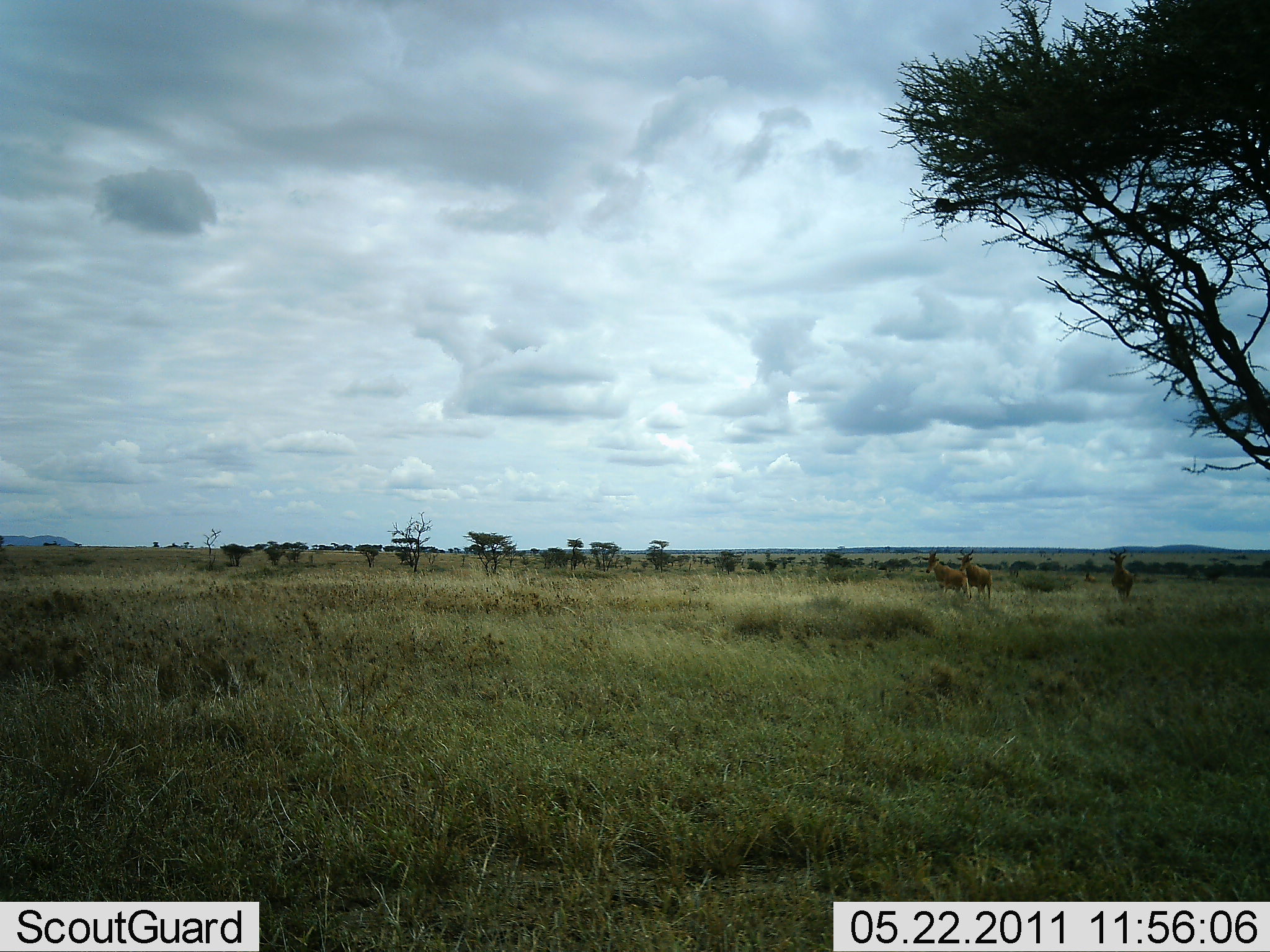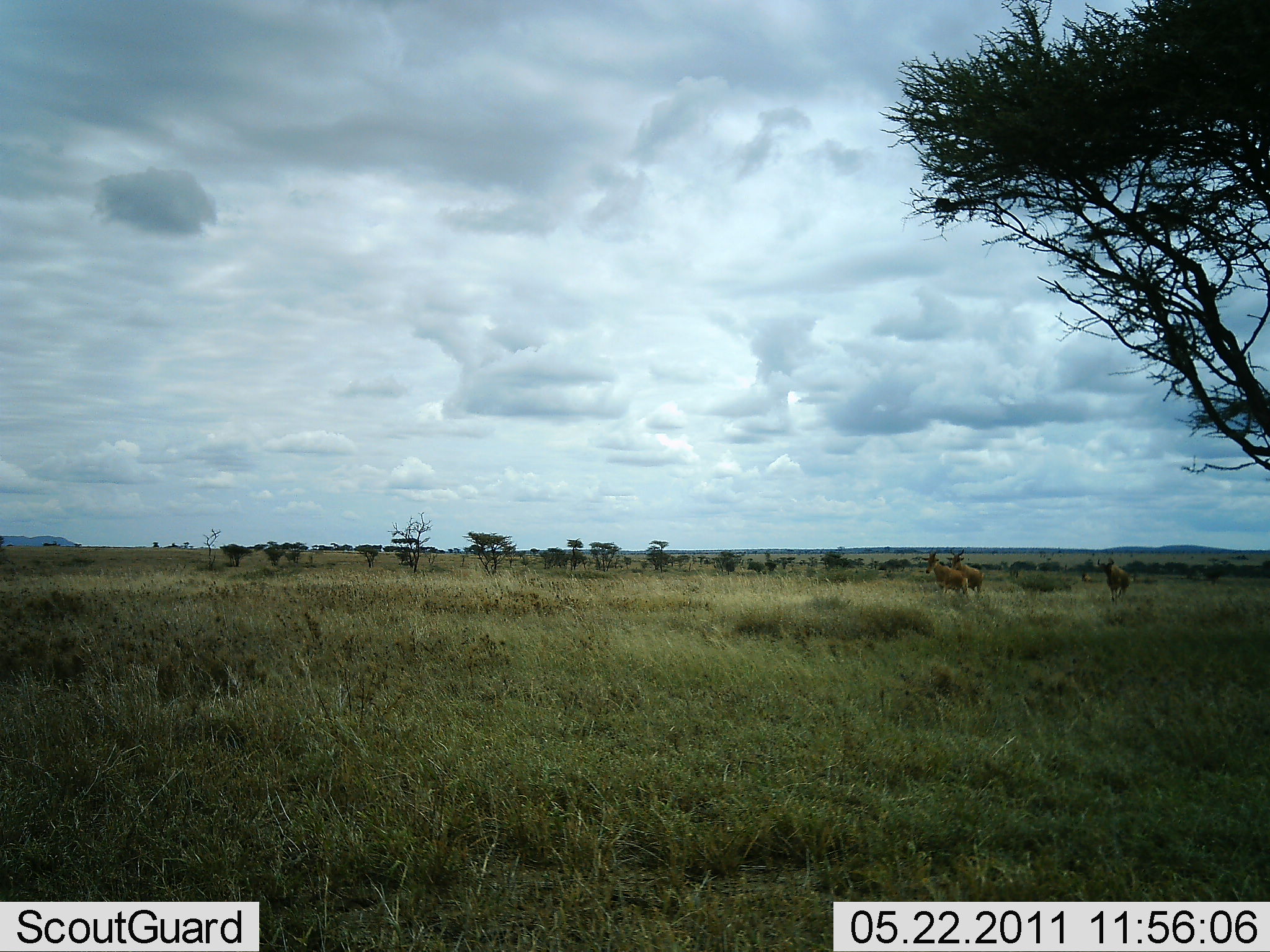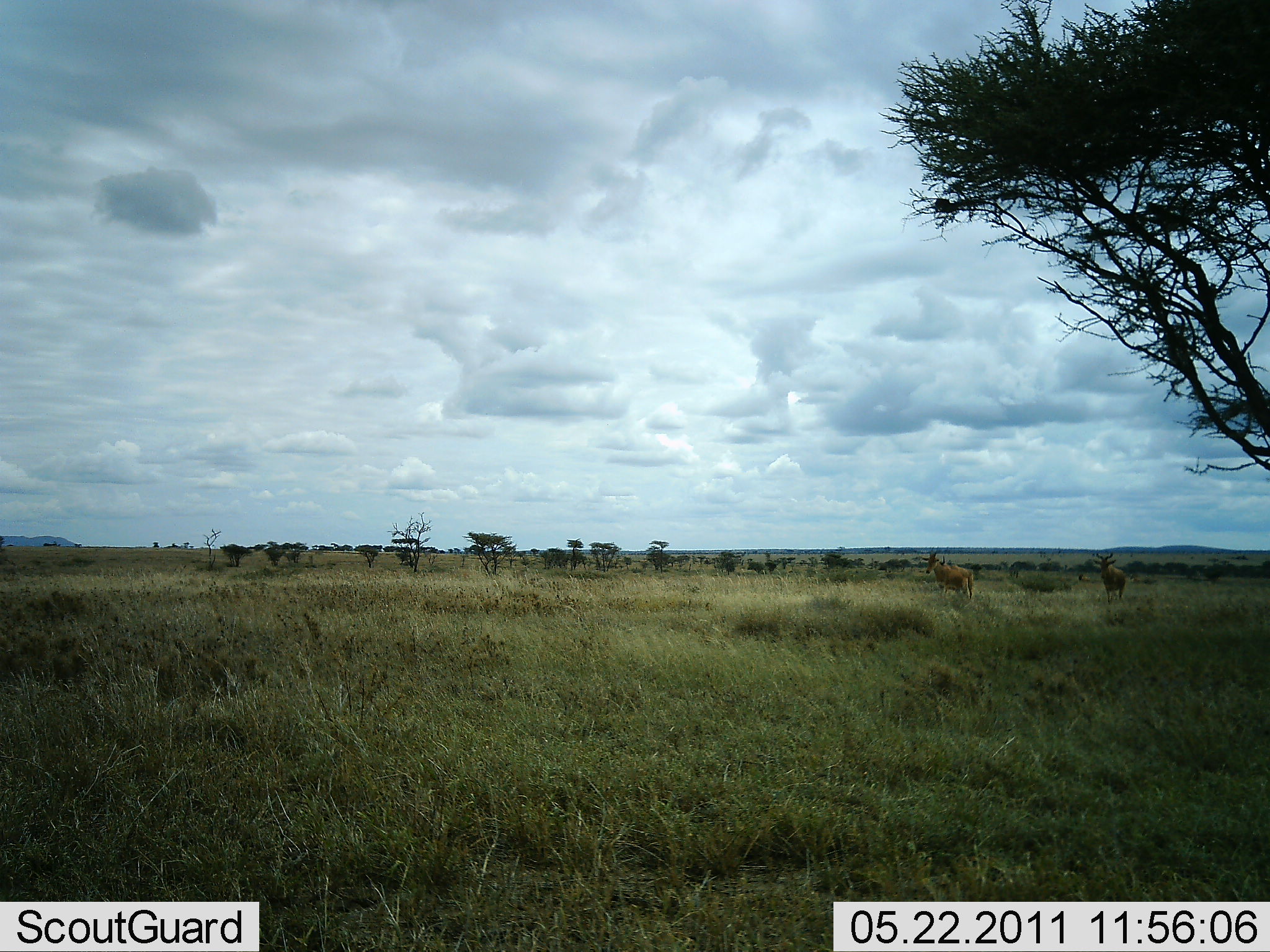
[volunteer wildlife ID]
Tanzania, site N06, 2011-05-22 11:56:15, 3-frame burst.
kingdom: Animalia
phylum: Chordata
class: Mammalia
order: Artiodactyla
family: Bovidae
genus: Alcelaphus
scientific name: Alcelaphus buselaphus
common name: hartebeest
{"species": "hartebeest (Alcelaphus buselaphus)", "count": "3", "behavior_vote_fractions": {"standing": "75%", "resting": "0%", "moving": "33%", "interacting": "8%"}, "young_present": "0%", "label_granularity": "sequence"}